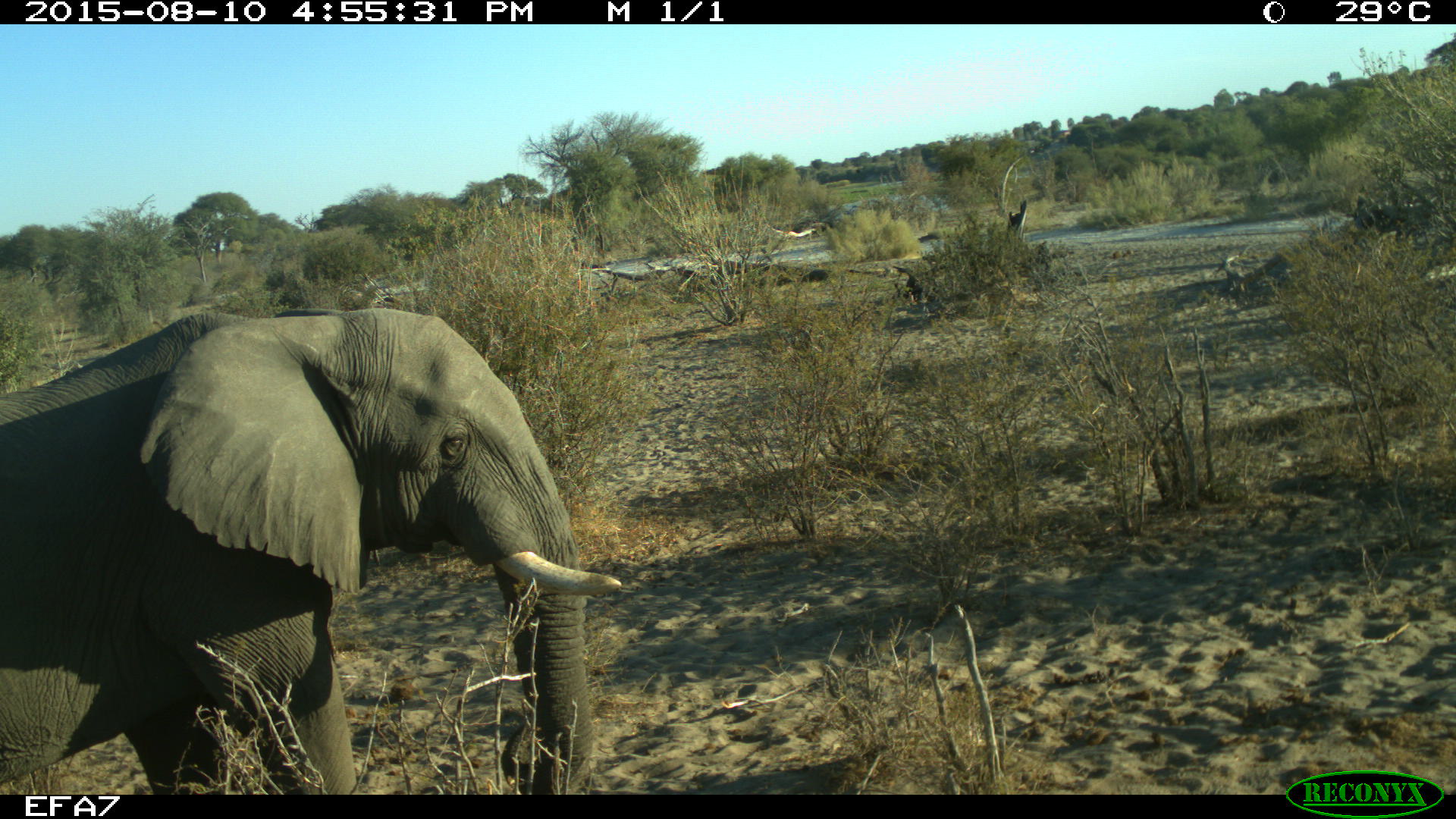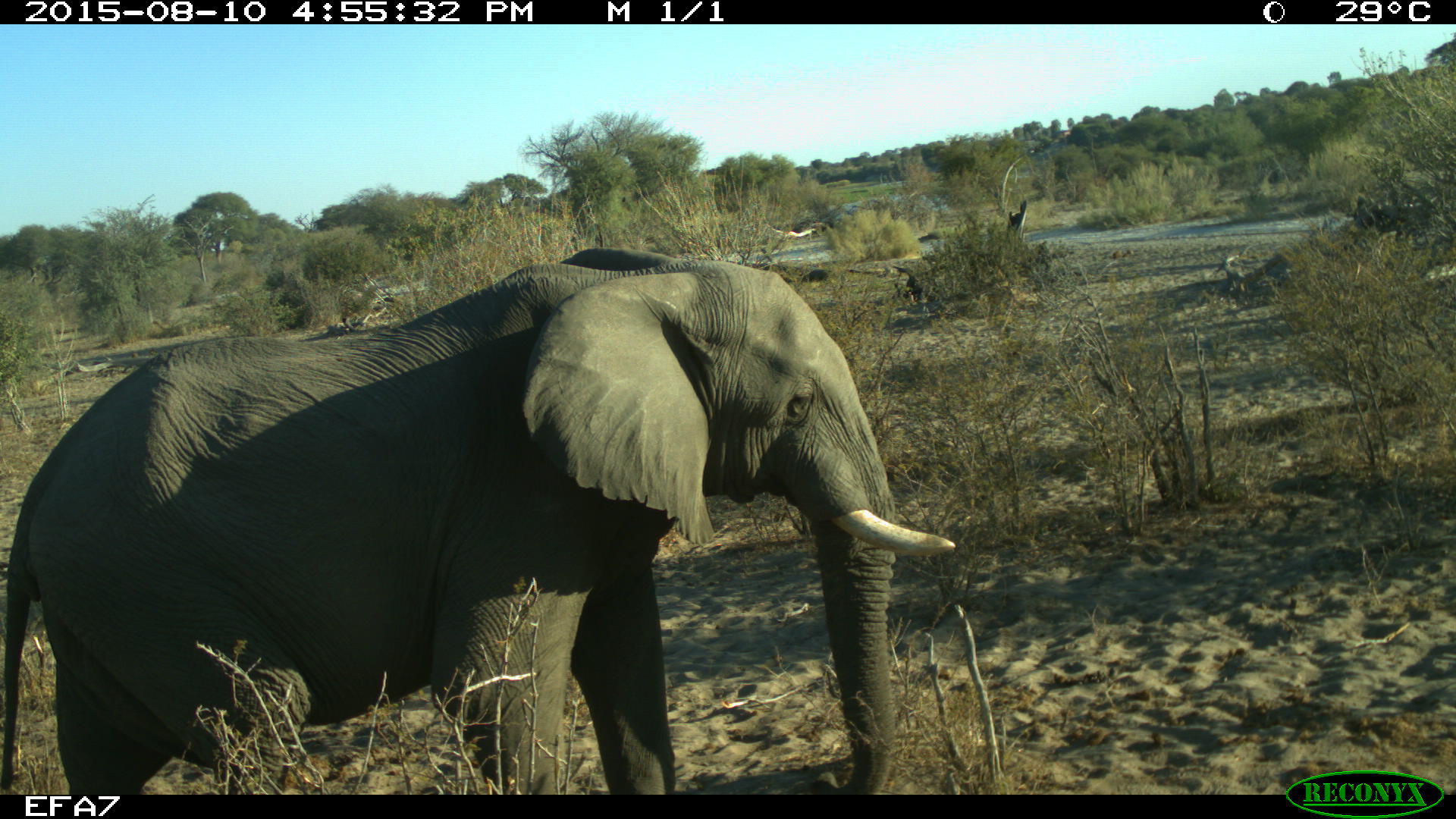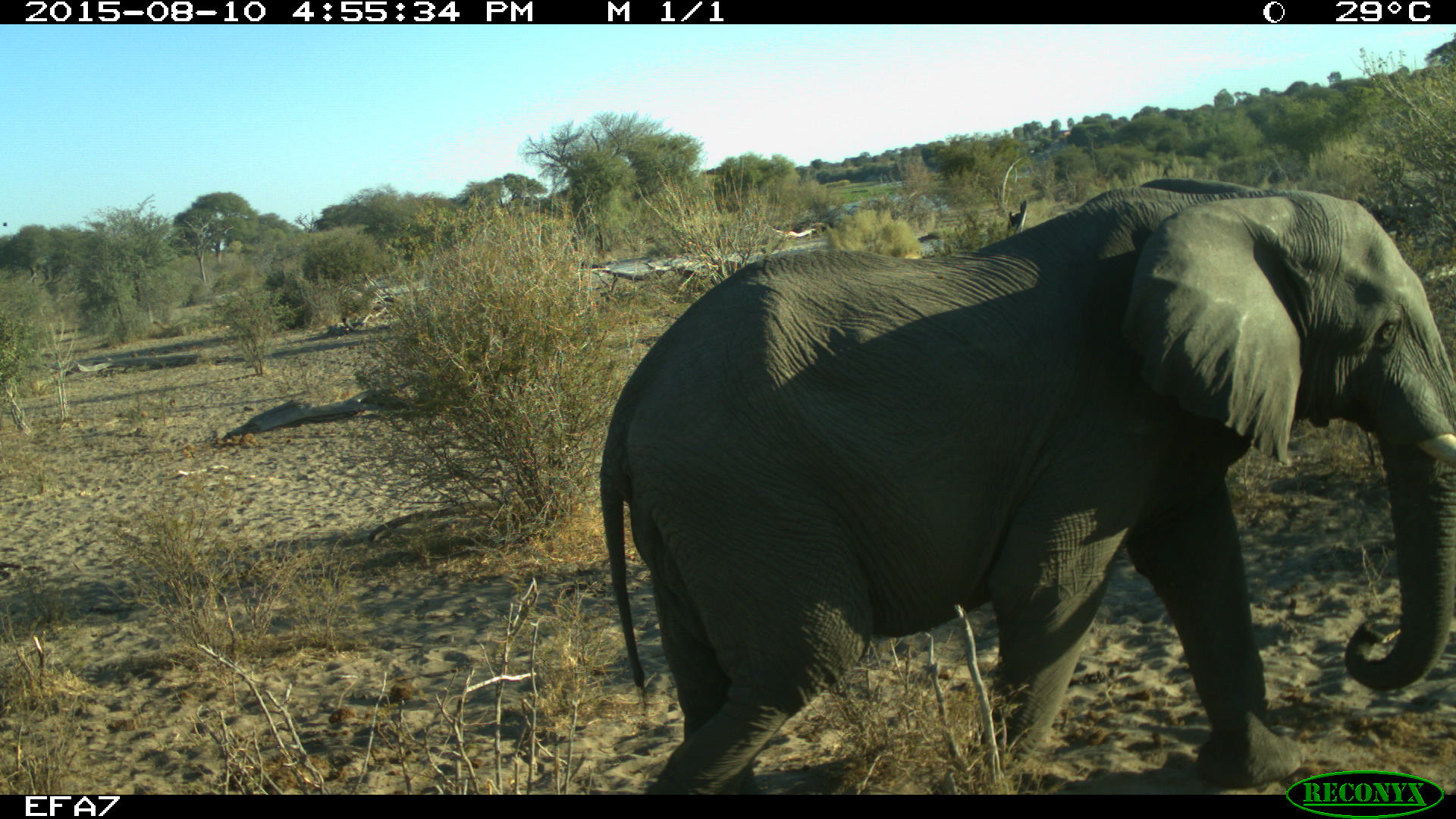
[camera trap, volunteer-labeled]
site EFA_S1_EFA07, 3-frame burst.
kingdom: Animalia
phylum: Chordata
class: Mammalia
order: Proboscidea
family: Elephantidae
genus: Loxodonta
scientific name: Loxodonta africana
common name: african bush elephant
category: elephant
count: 1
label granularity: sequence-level